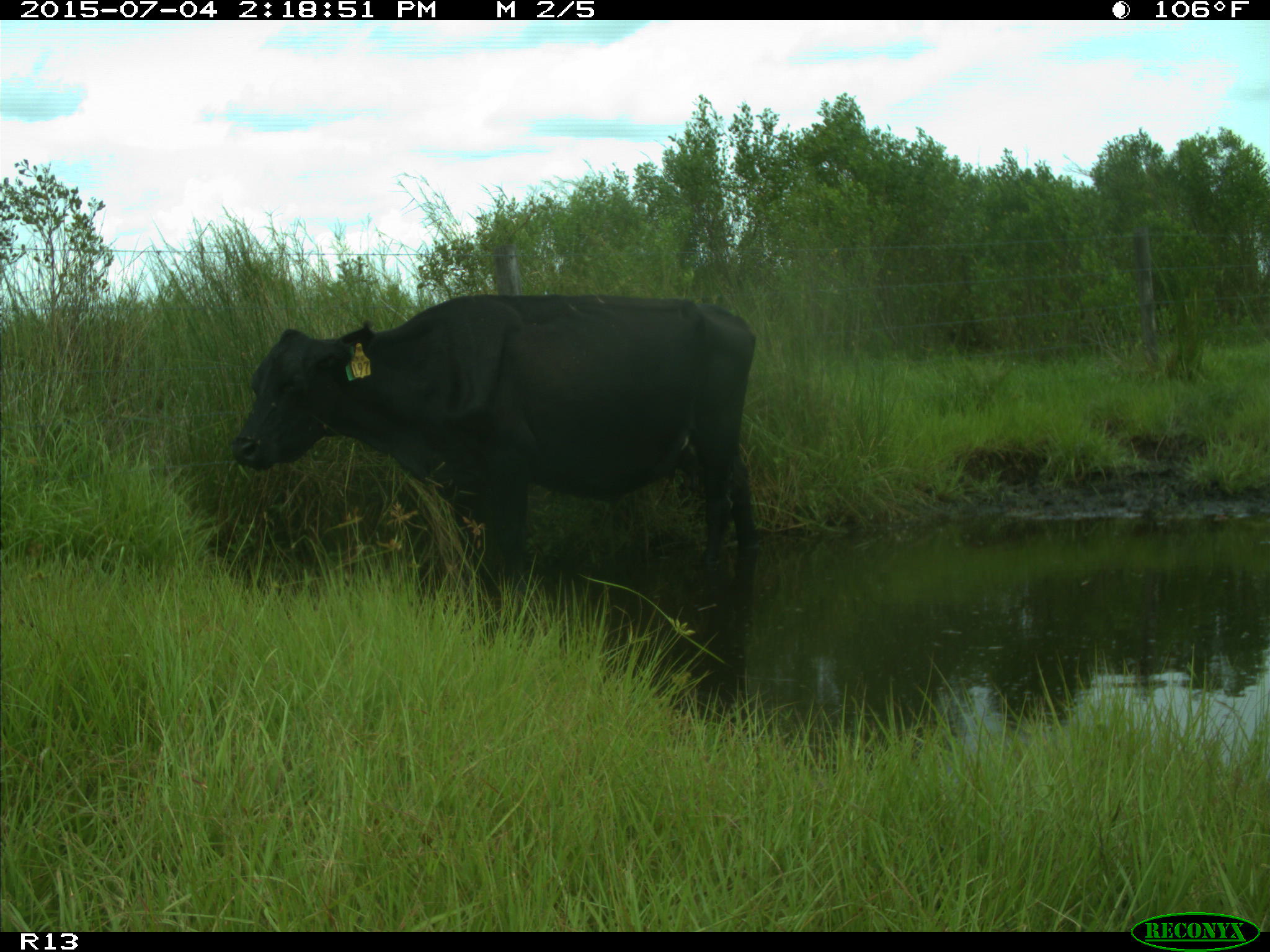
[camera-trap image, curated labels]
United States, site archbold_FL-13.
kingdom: Animalia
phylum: Chordata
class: Mammalia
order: Artiodactyla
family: Bovidae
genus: Bos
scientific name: Bos taurus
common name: domestic cow